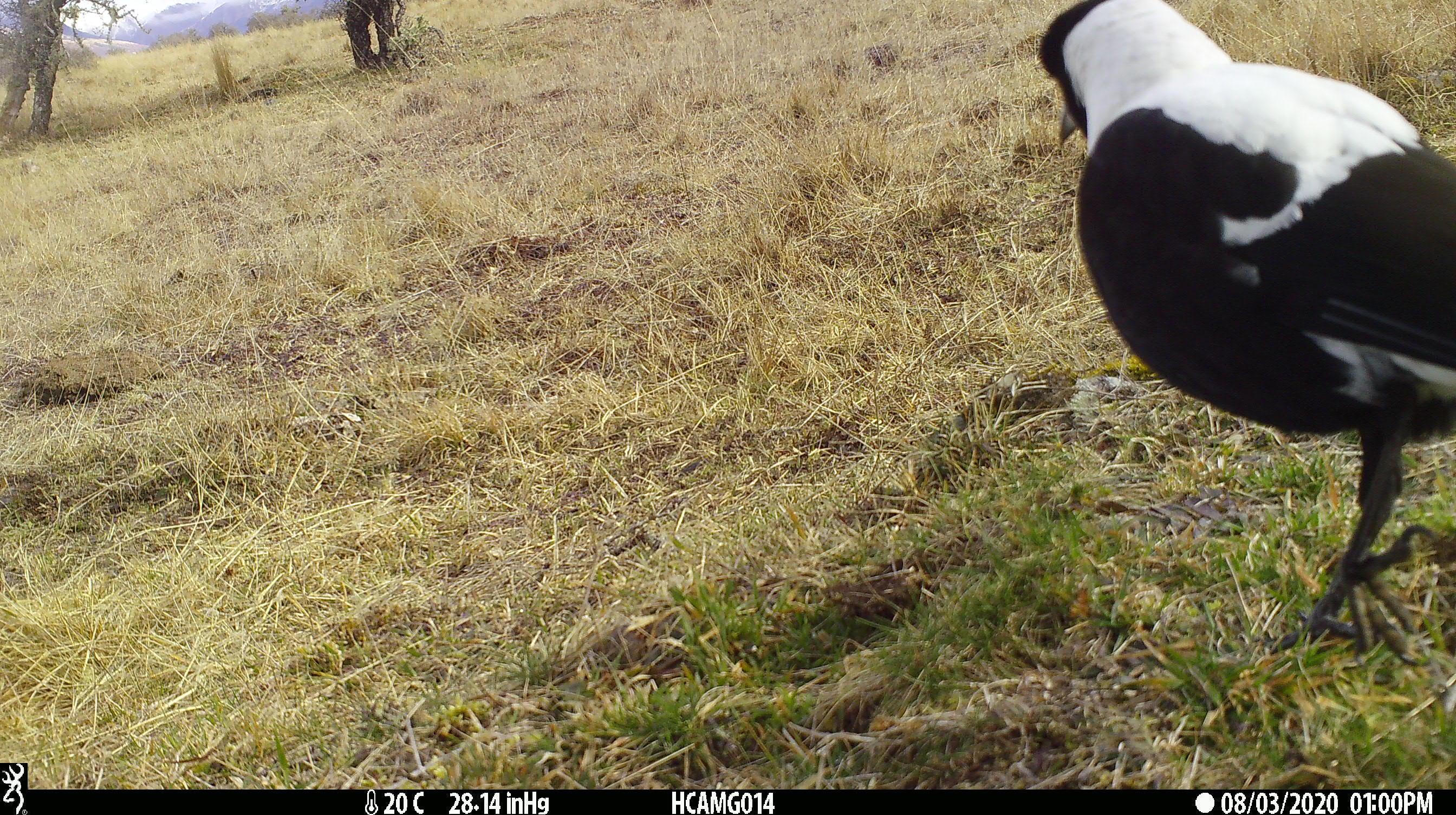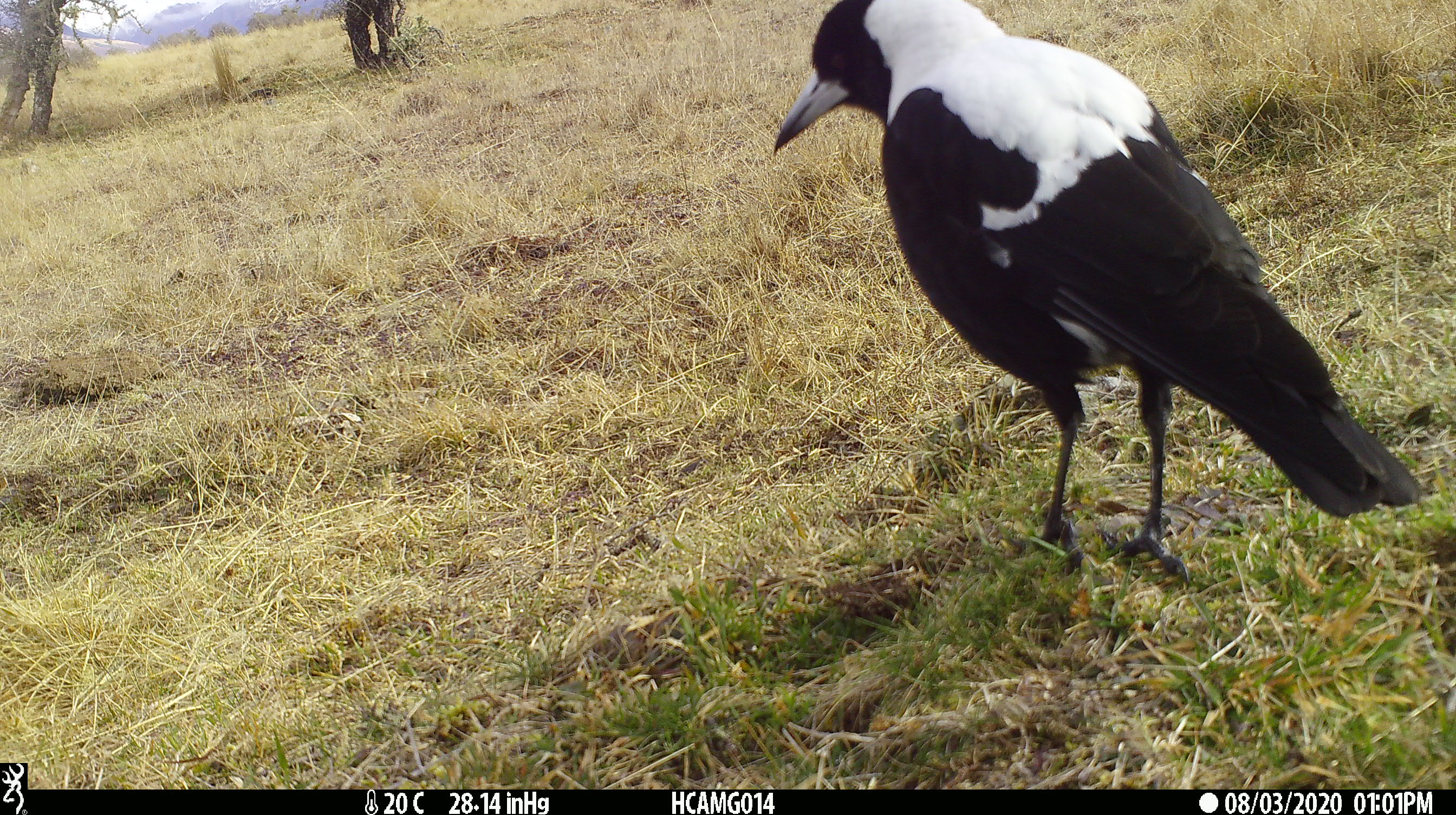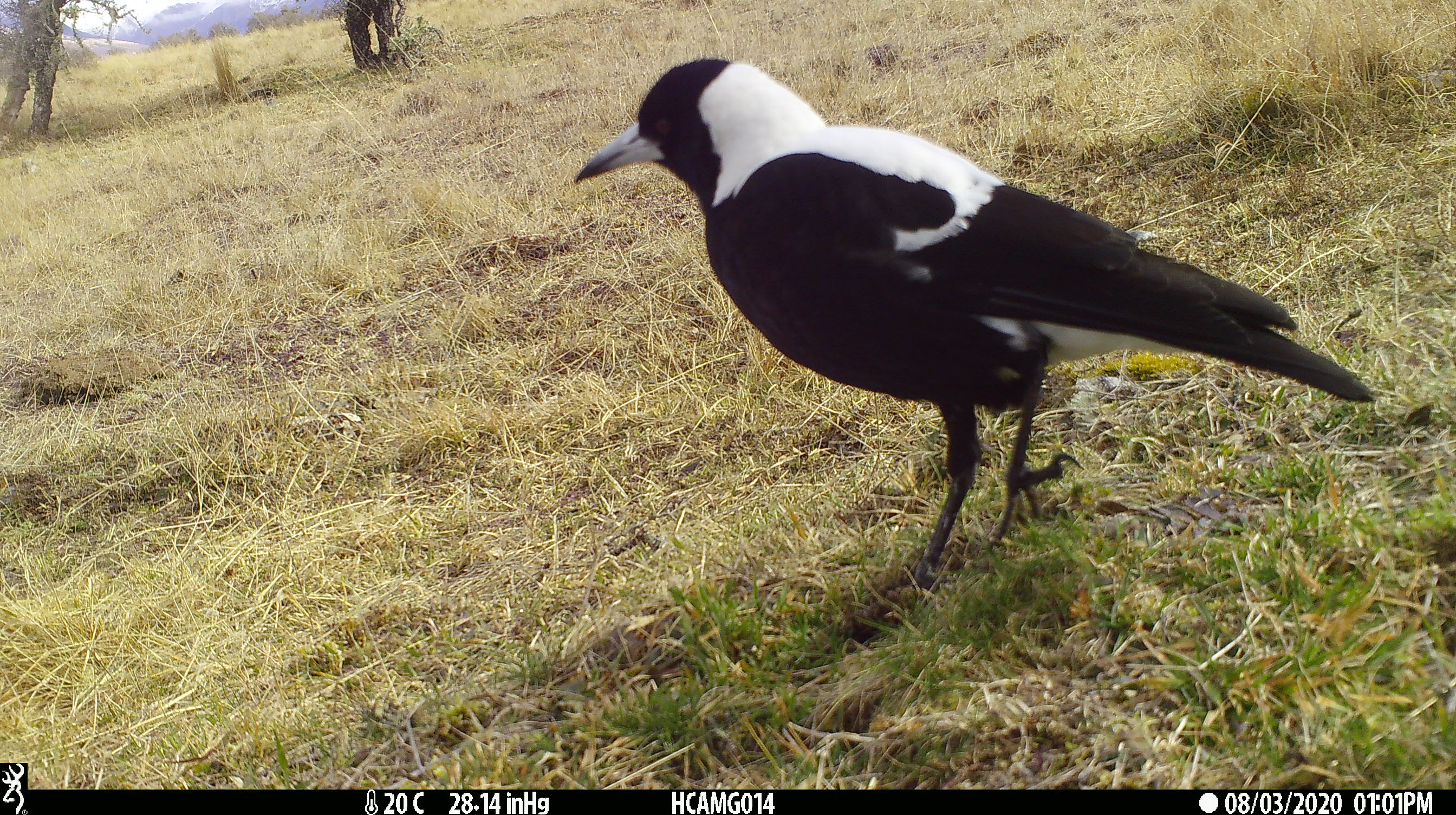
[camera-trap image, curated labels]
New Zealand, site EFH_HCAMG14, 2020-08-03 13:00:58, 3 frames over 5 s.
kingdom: Animalia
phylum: Chordata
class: Aves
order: Passeriformes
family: Artamidae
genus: Gymnorhina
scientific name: Gymnorhina tibicen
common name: australian magpie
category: magpie